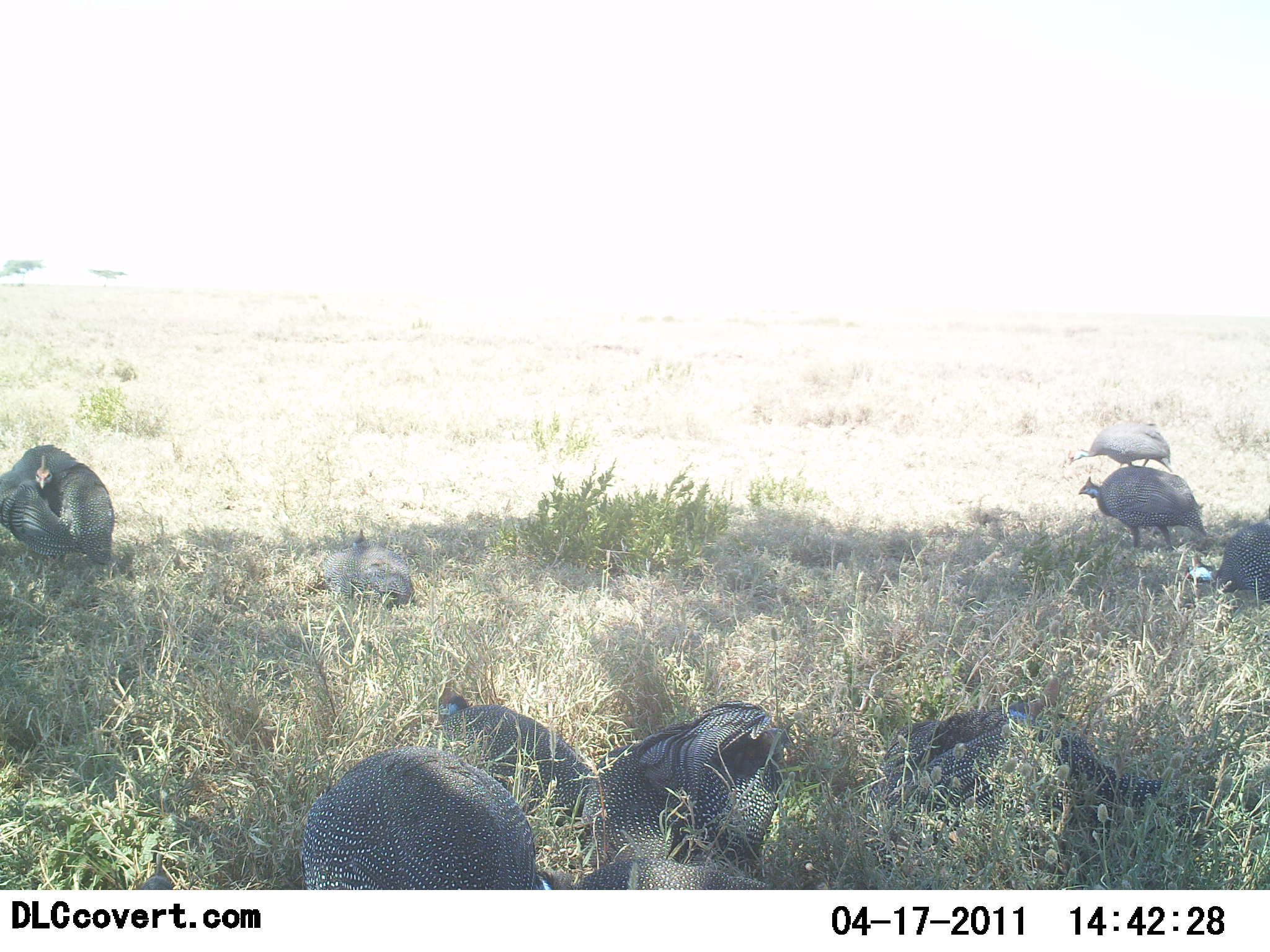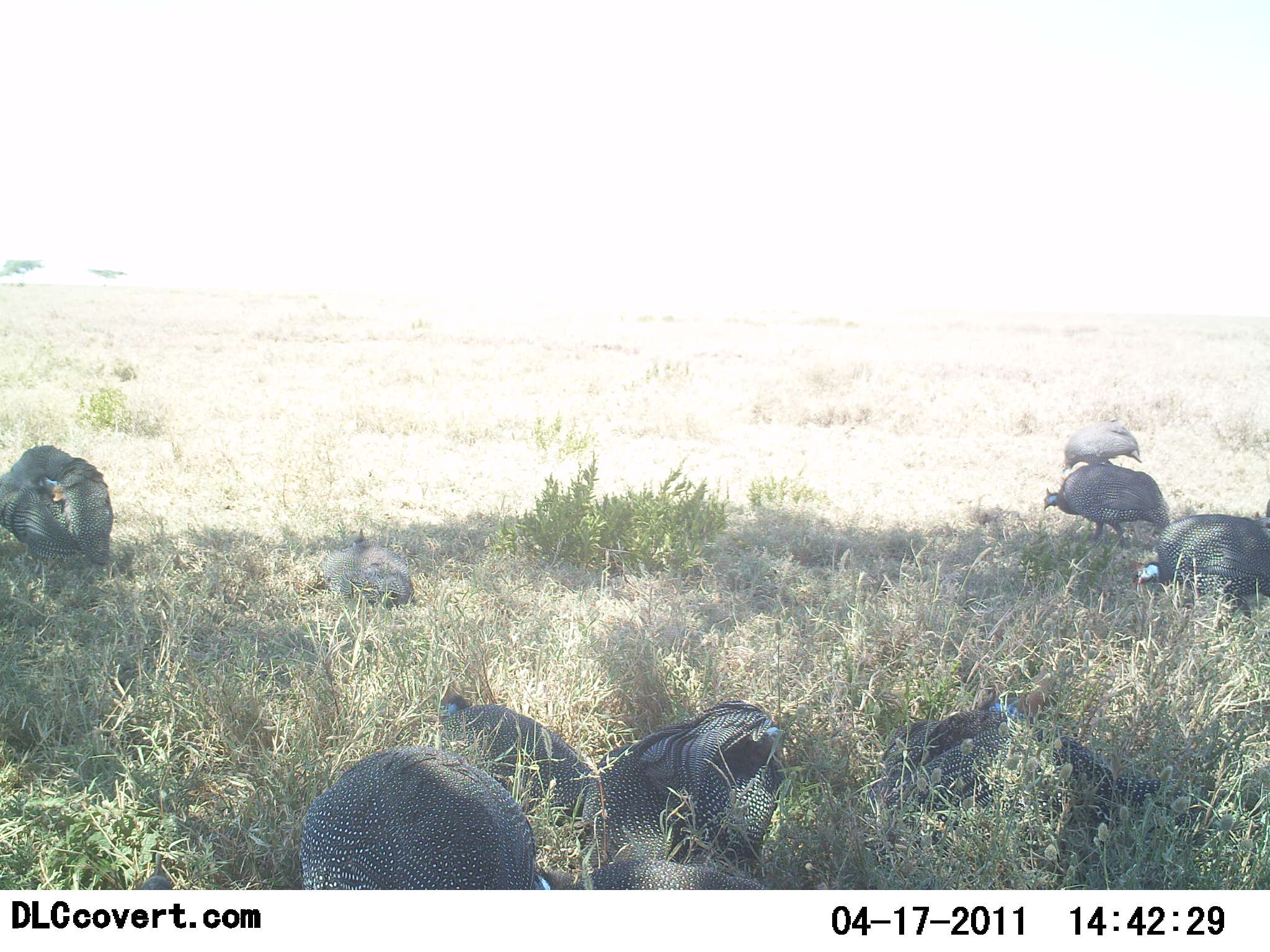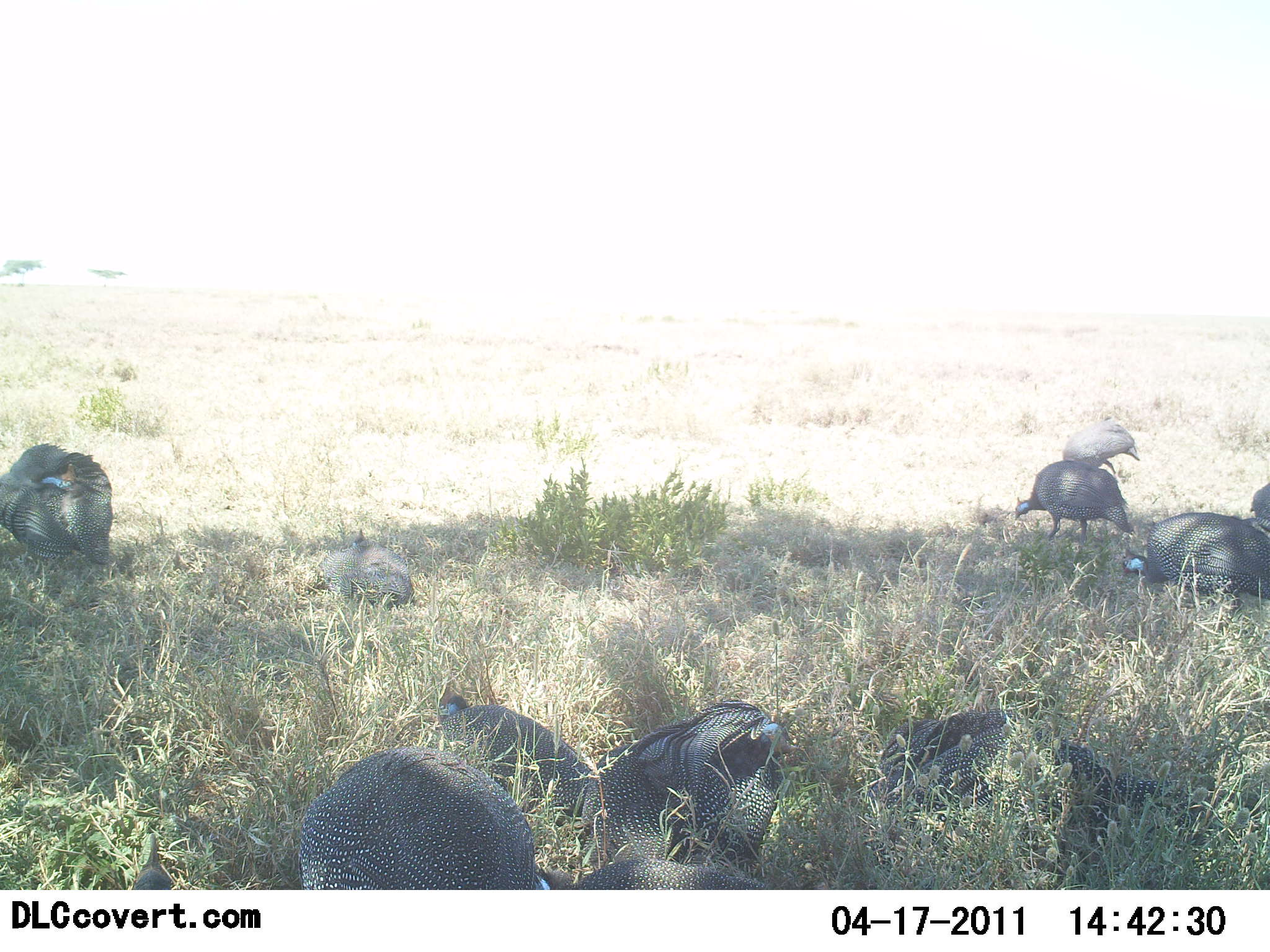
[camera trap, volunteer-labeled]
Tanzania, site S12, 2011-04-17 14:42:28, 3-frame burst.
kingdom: Animalia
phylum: Chordata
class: Aves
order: Galliformes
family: Numididae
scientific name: Numididae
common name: guinea fowl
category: guineafowl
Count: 10.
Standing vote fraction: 62%.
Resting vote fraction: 62%.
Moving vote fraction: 54%.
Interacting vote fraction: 8%.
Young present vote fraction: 0%.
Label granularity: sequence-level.